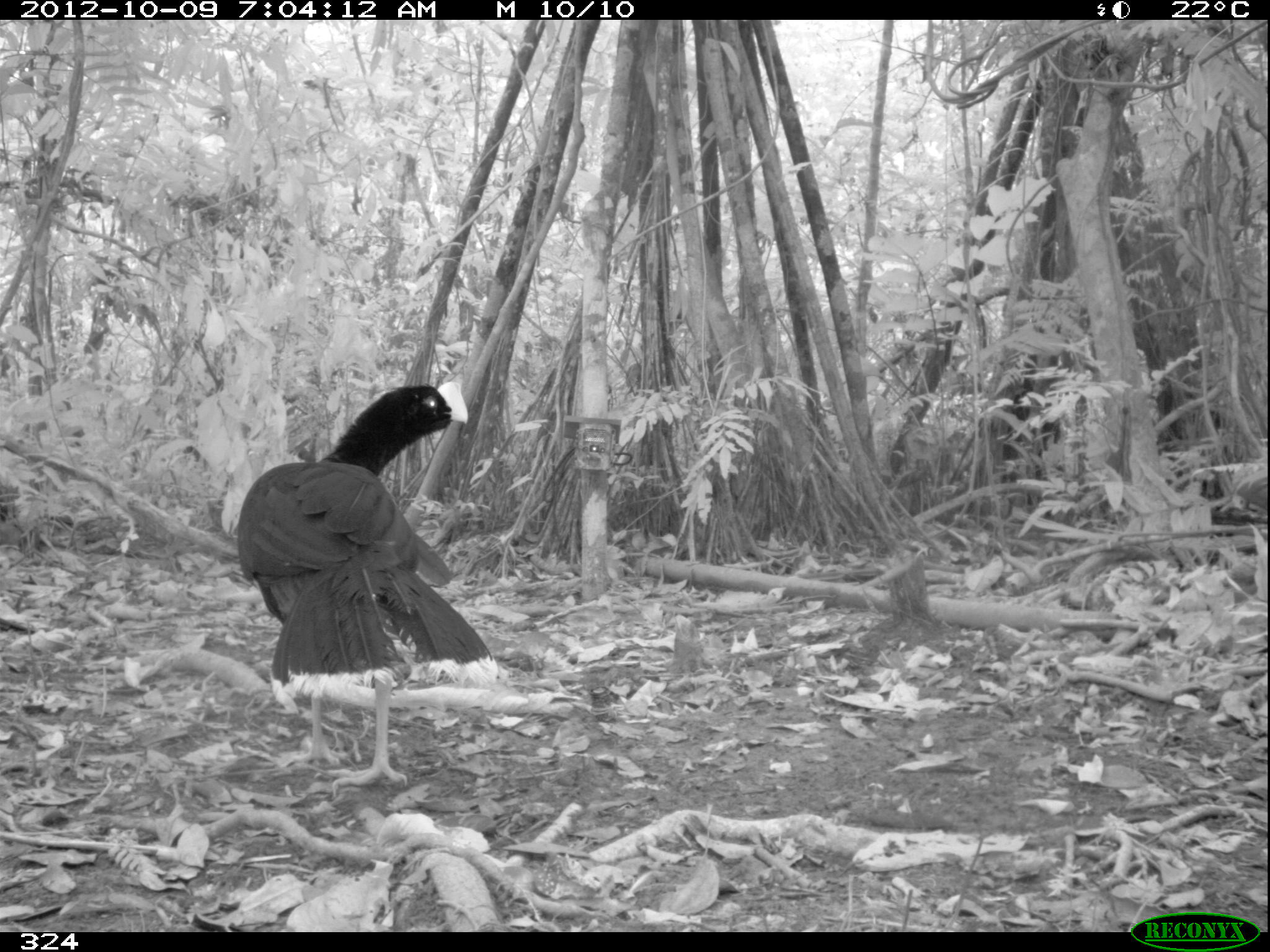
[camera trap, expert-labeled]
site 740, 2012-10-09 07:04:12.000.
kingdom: Animalia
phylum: Chordata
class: Aves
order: Galliformes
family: Cracidae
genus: Mitu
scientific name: Mitu tuberosum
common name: razor-billed curassow